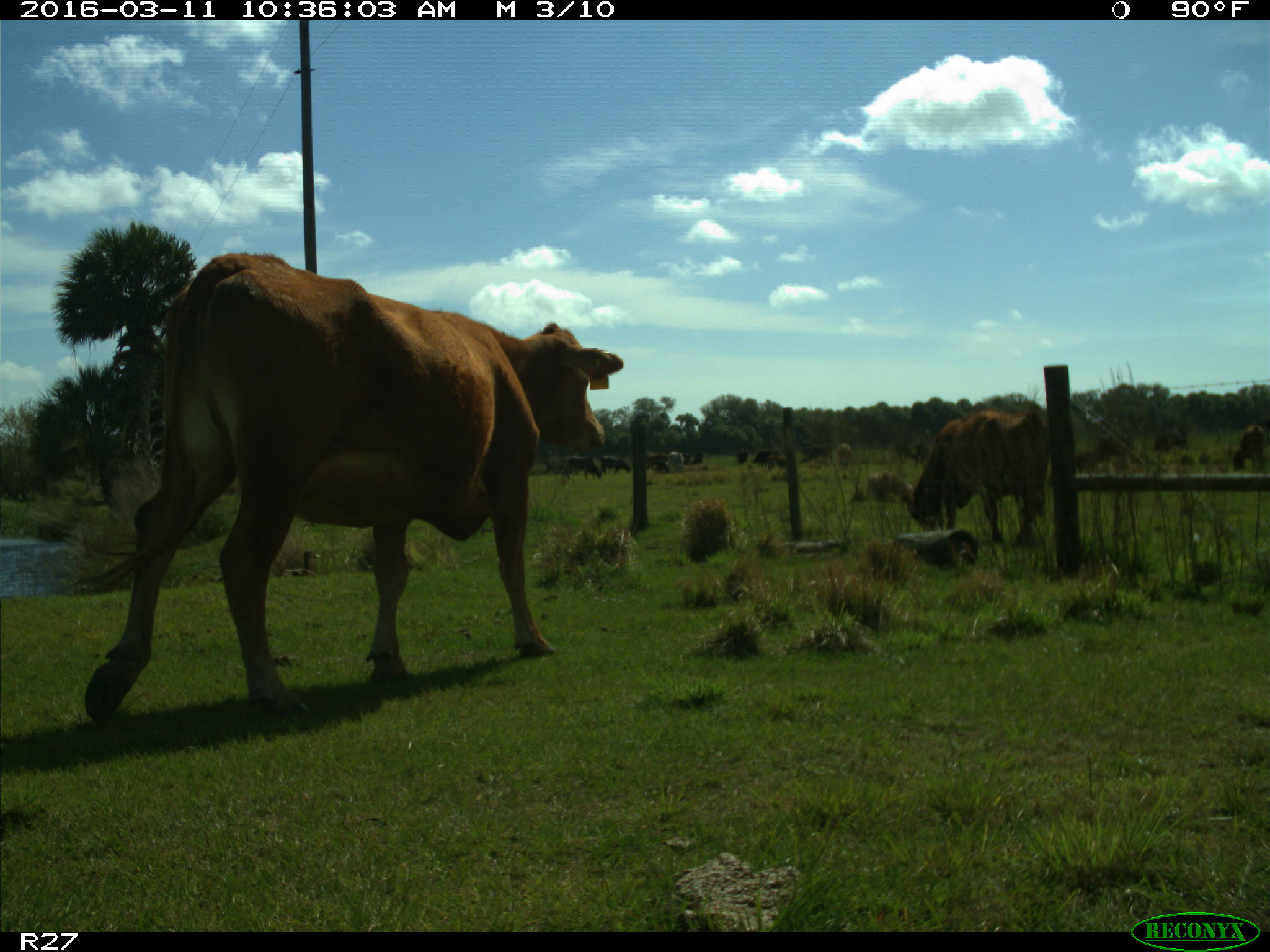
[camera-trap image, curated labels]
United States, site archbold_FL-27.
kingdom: Animalia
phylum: Chordata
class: Mammalia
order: Artiodactyla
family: Bovidae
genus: Bos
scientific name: Bos taurus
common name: domestic cow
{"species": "Bos taurus (domestic cow)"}